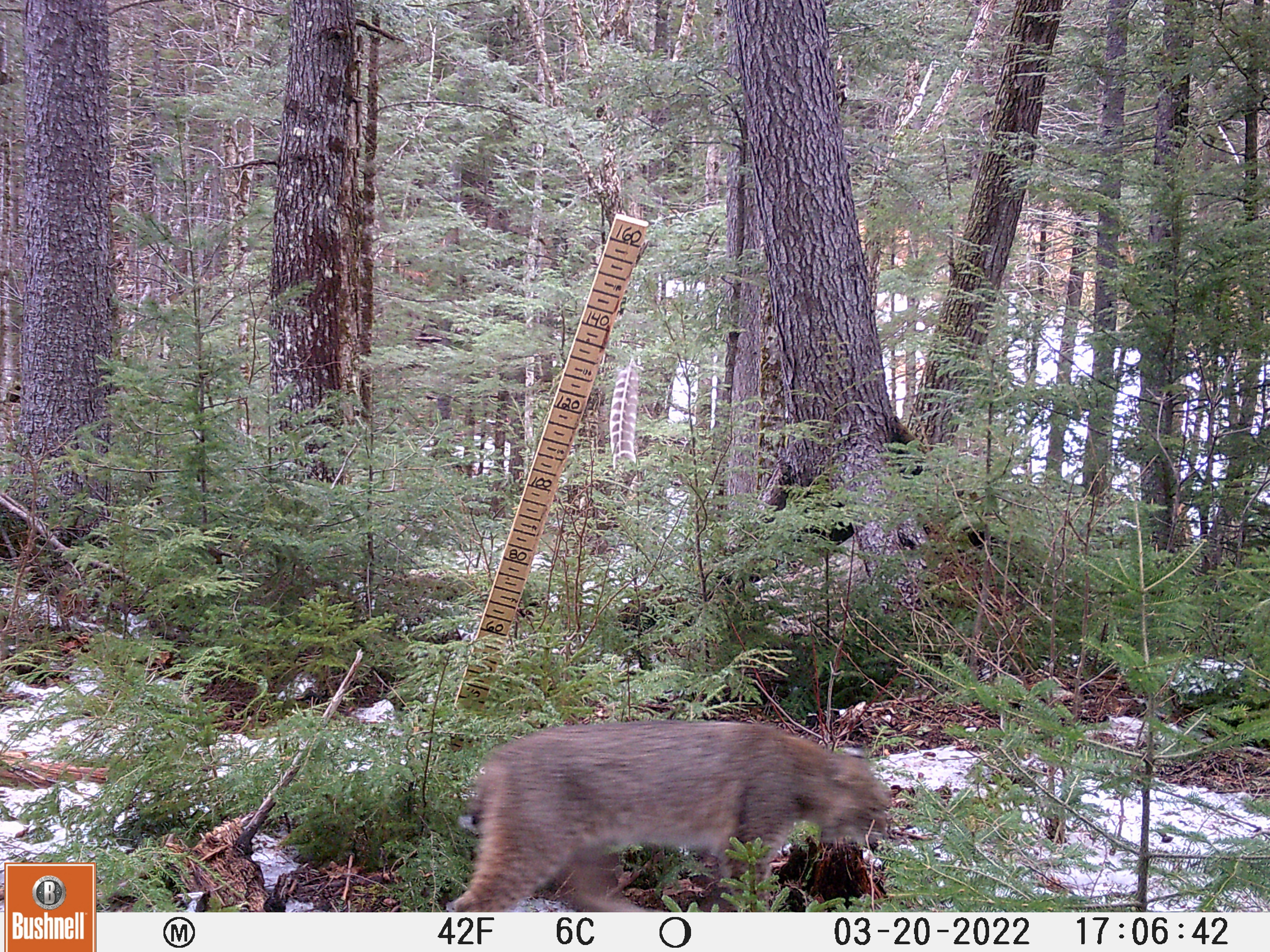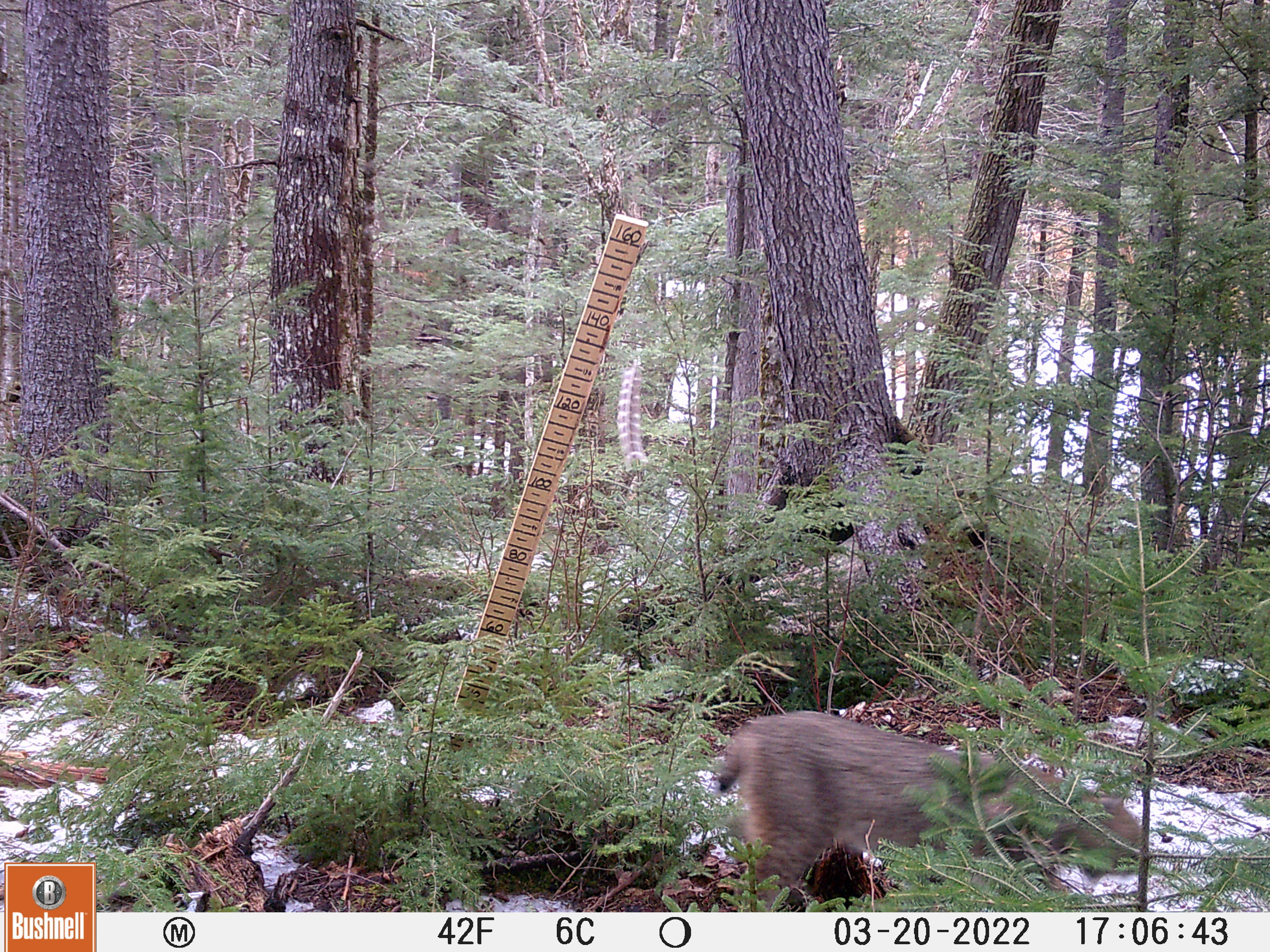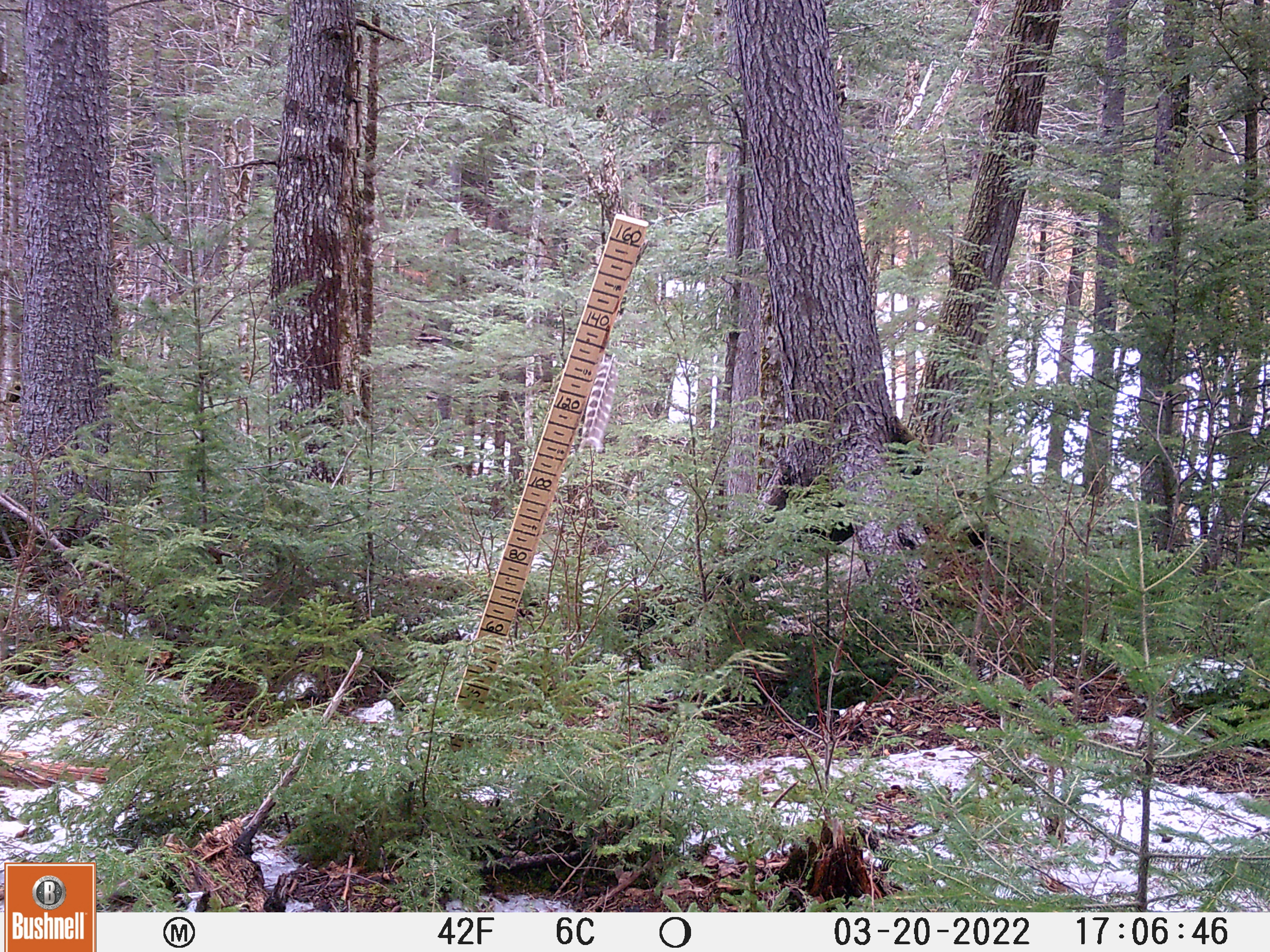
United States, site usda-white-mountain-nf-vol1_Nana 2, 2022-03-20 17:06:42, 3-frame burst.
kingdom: Animalia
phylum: Chordata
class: Mammalia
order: Carnivora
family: Felidae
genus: Lynx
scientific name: Lynx rufus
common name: bobcat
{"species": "bobcat (Lynx rufus)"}